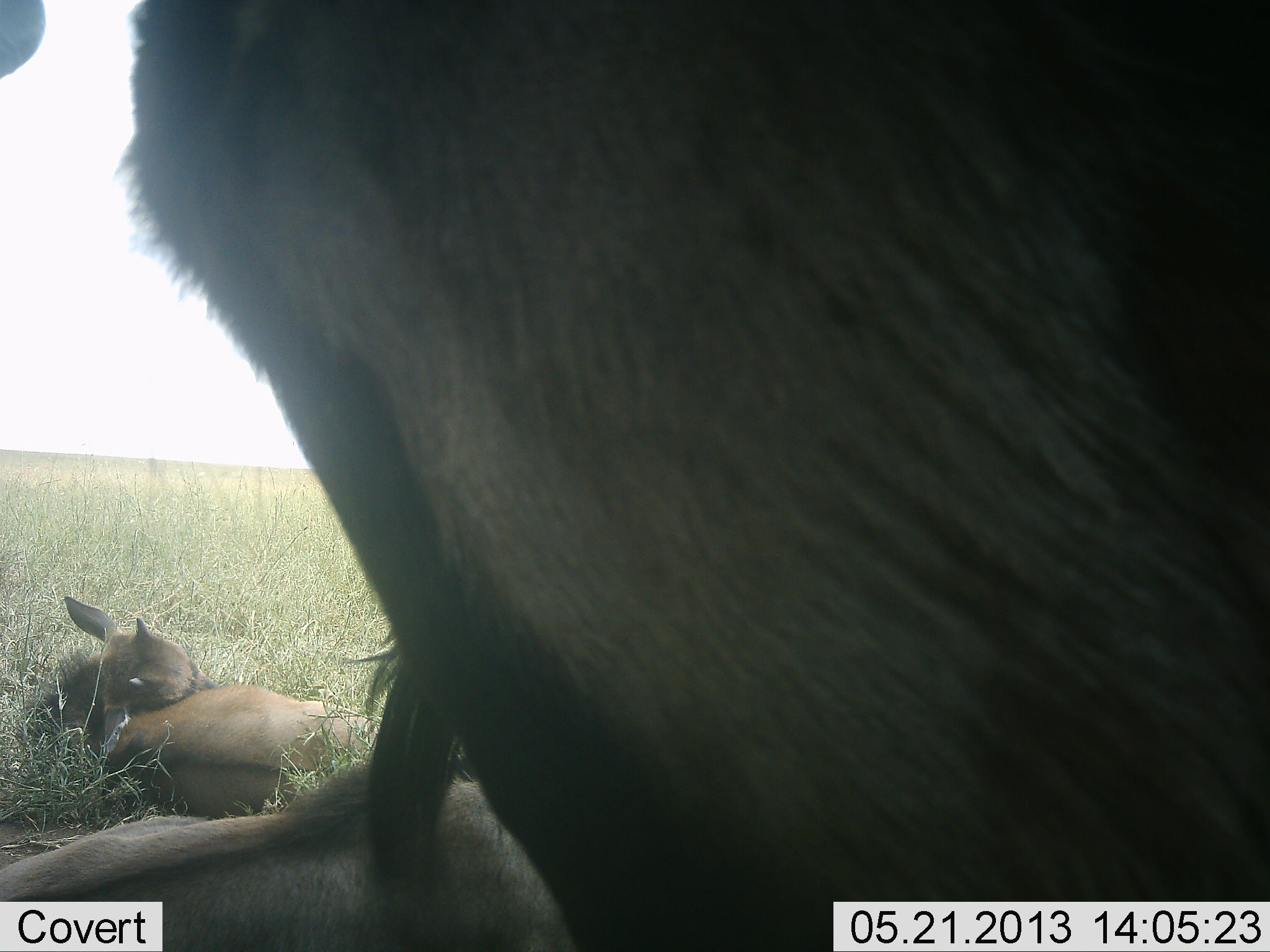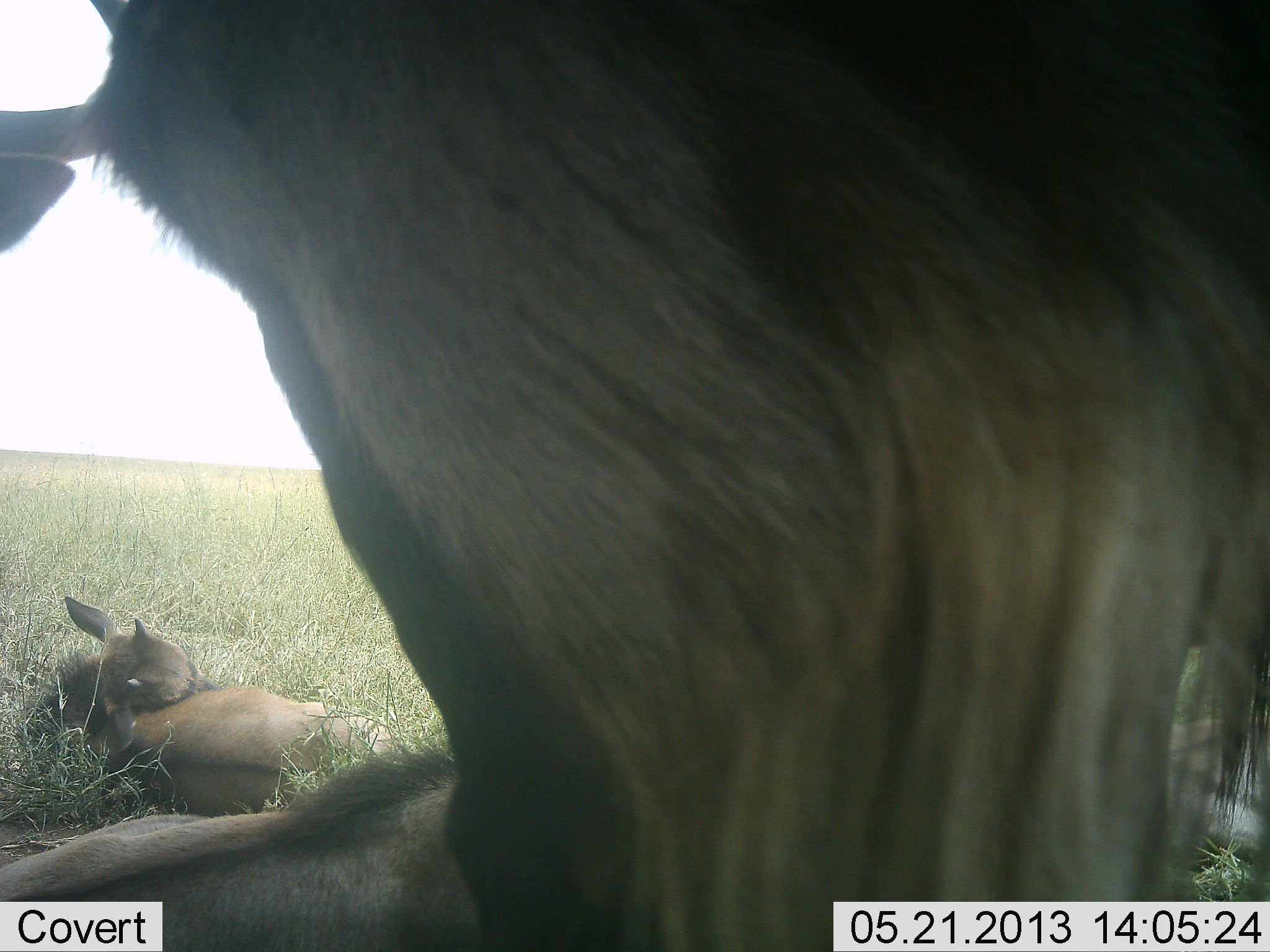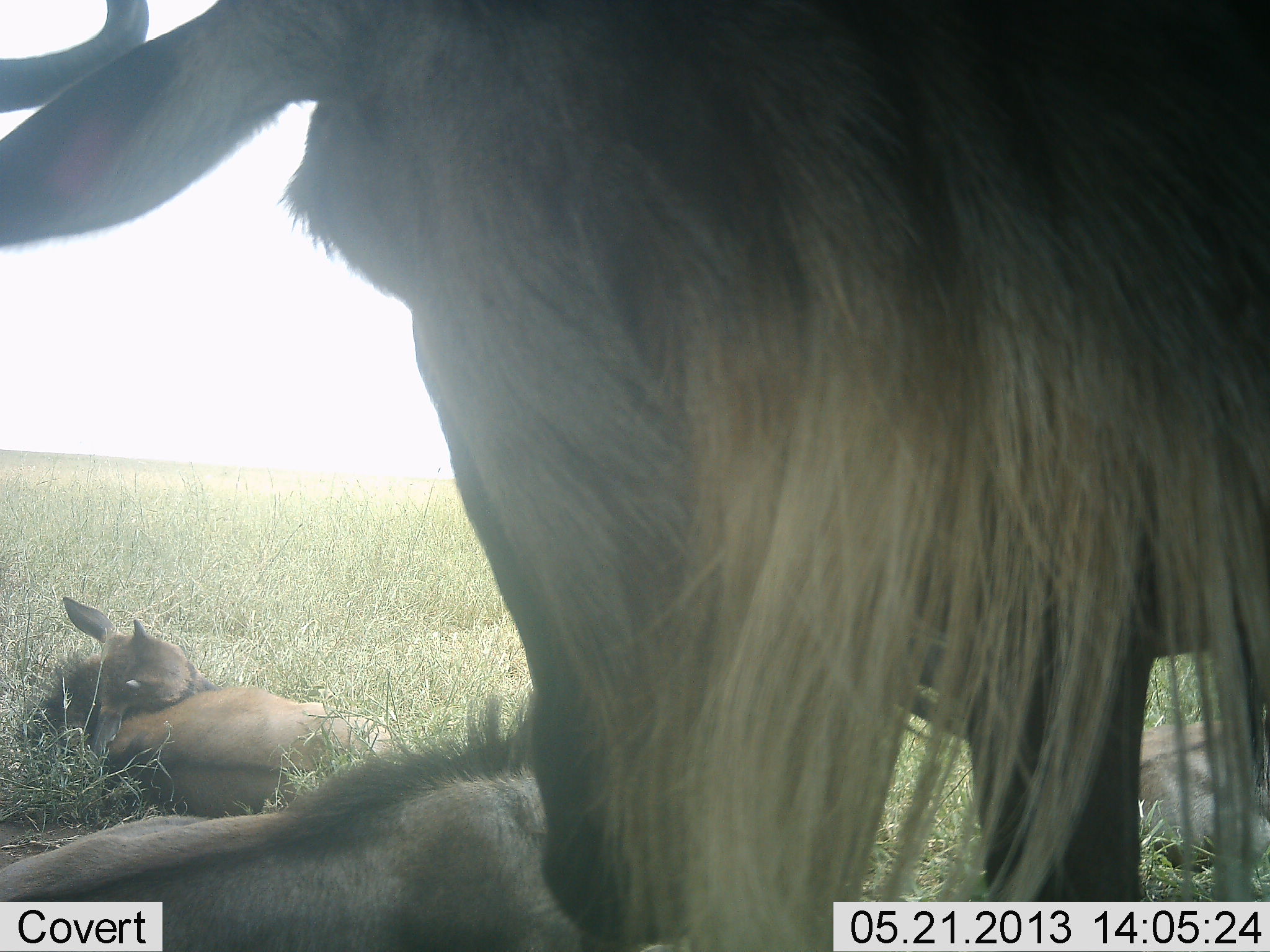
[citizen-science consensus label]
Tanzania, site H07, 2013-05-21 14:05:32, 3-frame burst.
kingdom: Animalia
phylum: Chordata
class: Mammalia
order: Artiodactyla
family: Bovidae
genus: Connochaetes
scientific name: Connochaetes taurinus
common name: blue wildebeest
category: wildebeest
Wildebeest (blue wildebeest) (Connochaetes taurinus), count 4. Behavior (volunteer vote fractions): standing 76%, resting 94%, moving 6%, interacting 0%. Young present (vote fraction): 53%. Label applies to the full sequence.